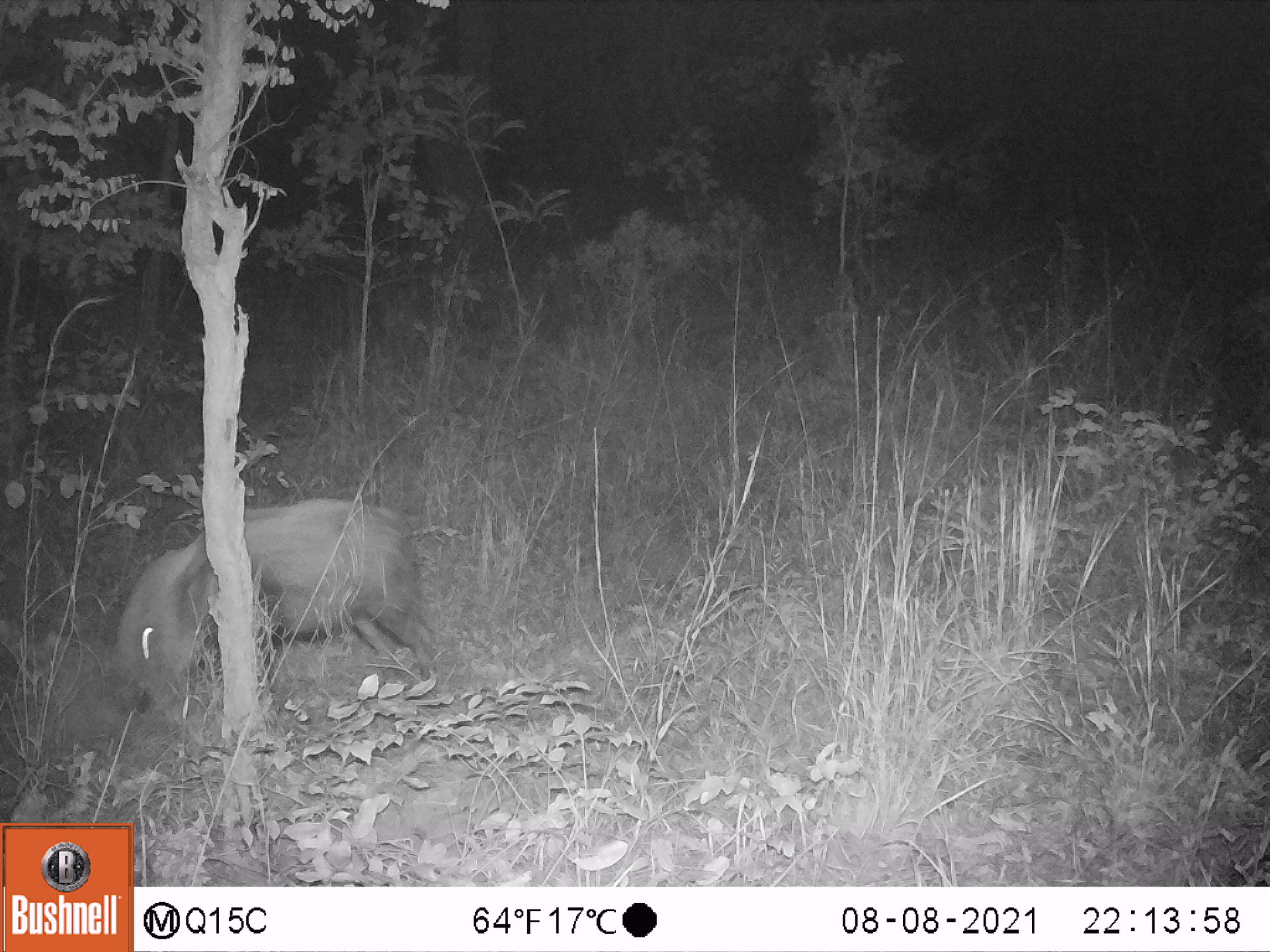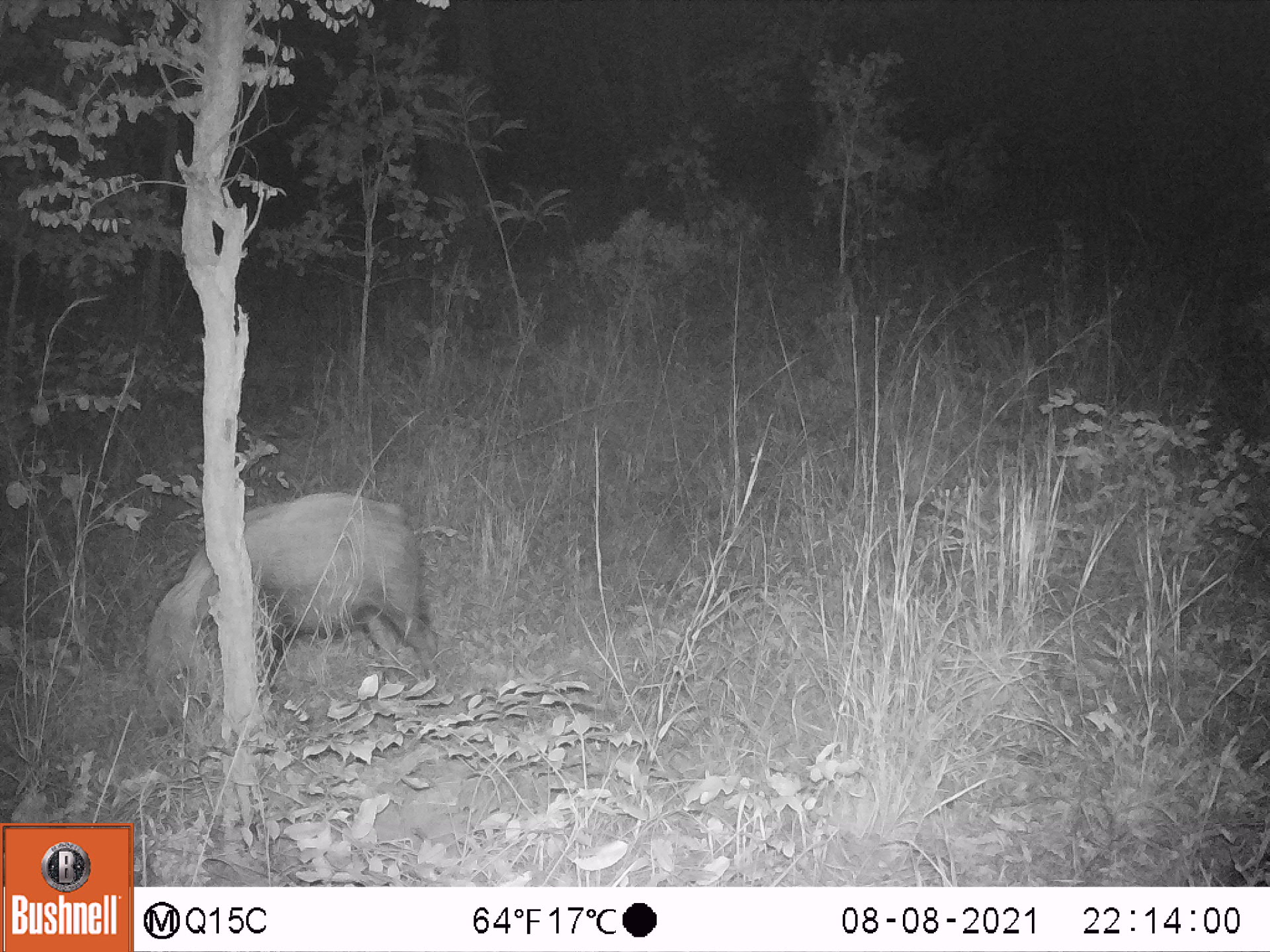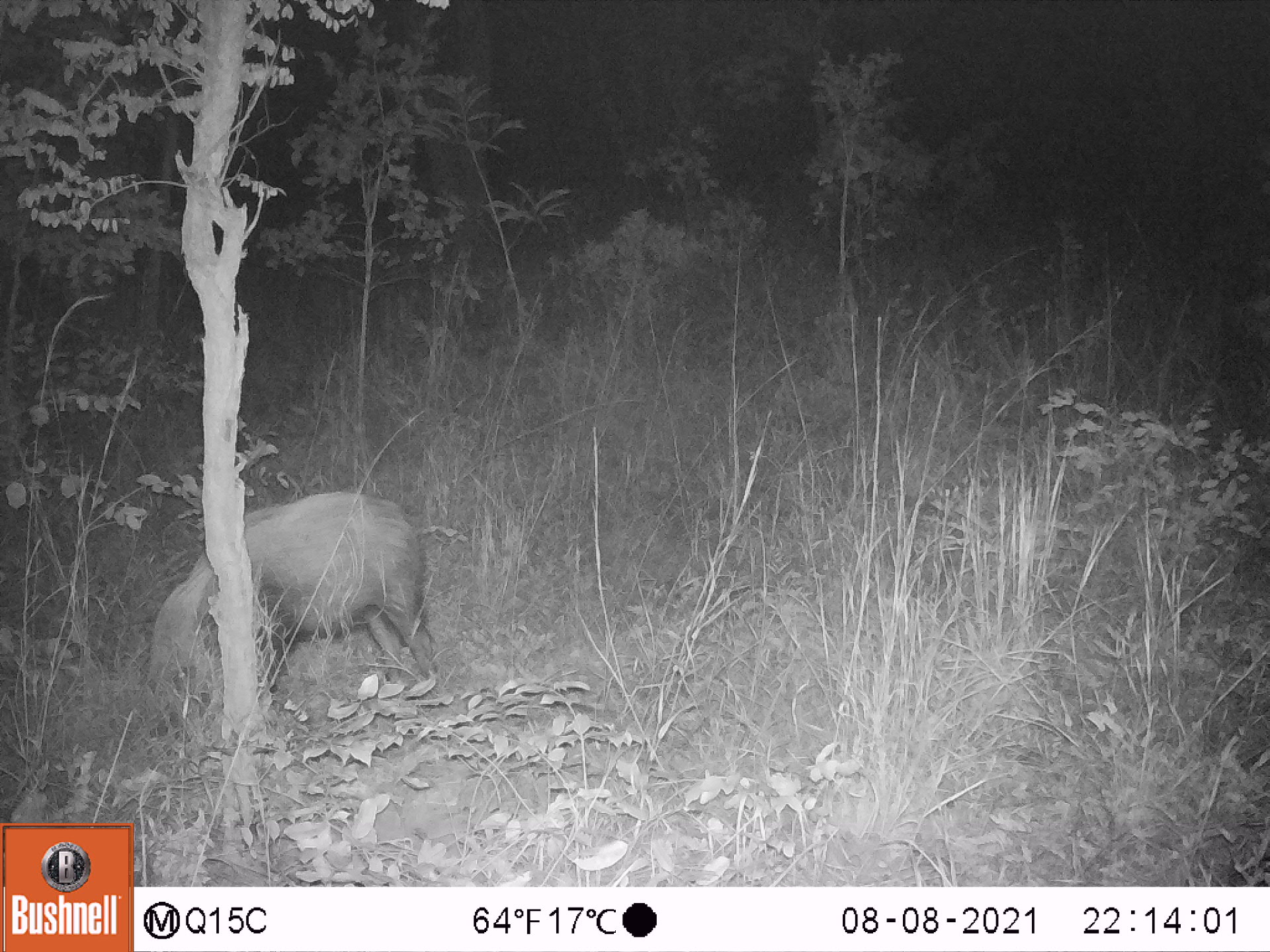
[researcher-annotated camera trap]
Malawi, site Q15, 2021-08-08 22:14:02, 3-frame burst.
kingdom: Animalia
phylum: Chordata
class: Mammalia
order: Artiodactyla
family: Suidae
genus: Potamochoerus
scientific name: Potamochoerus larvatus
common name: bushpig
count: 1